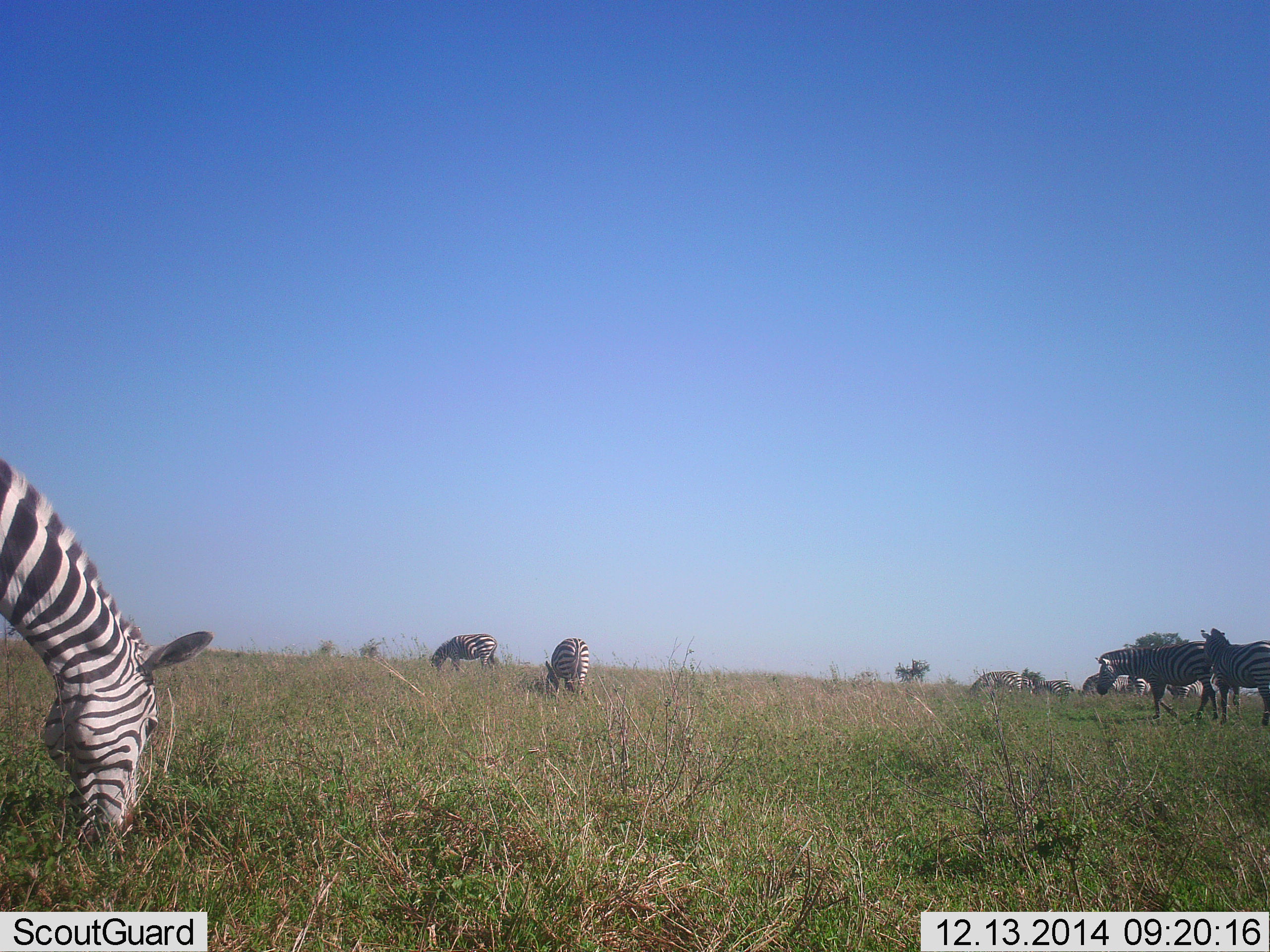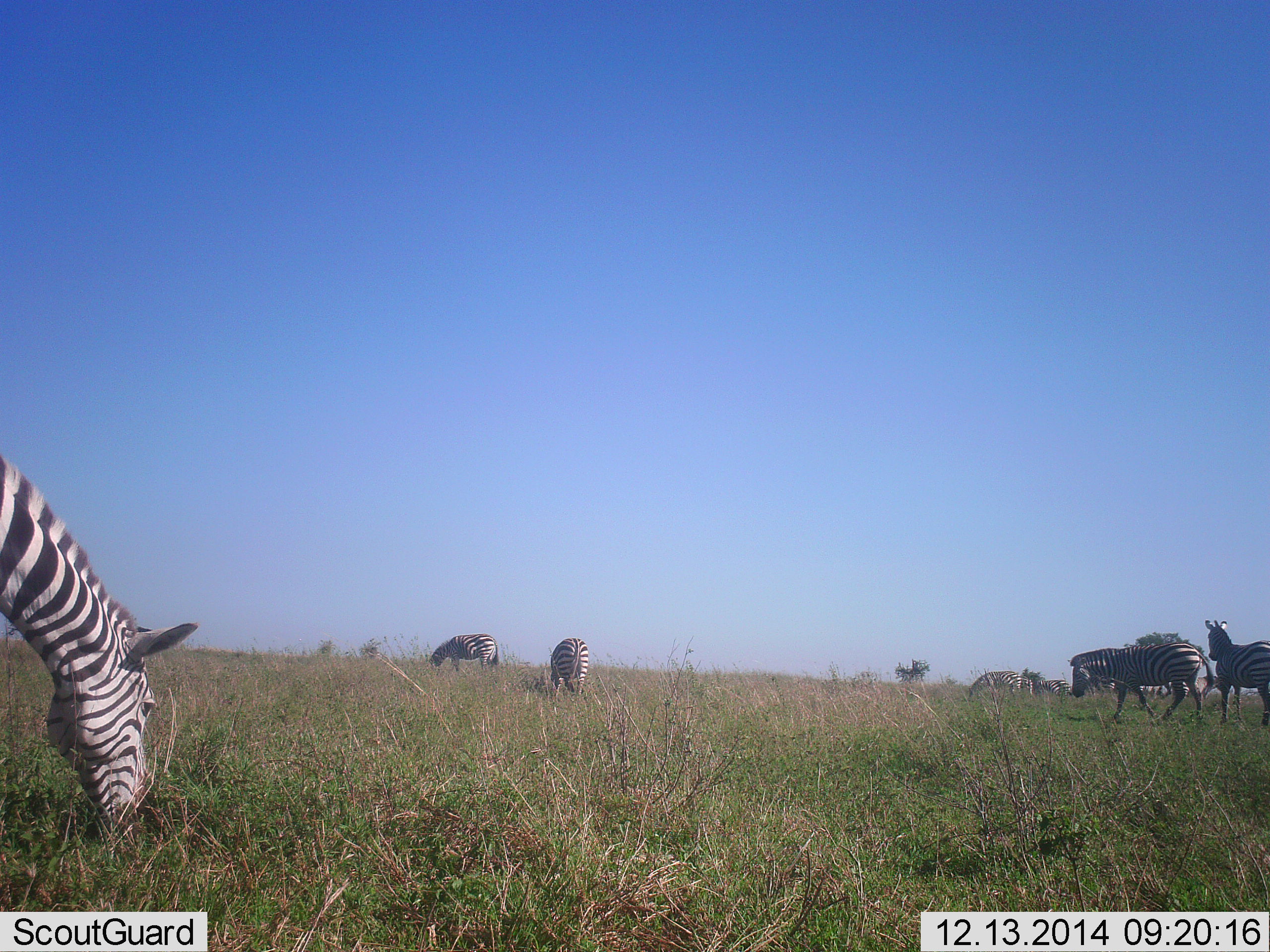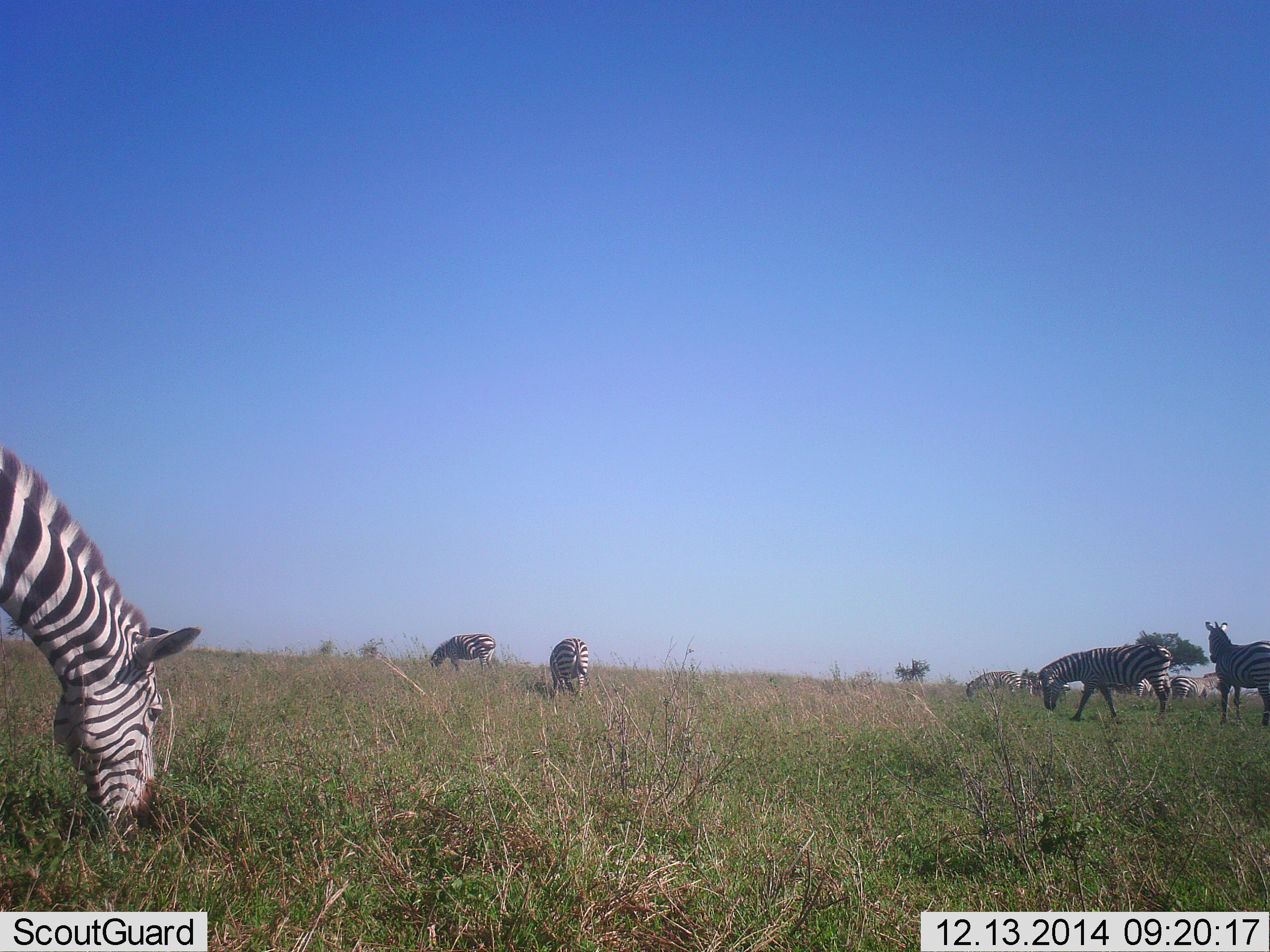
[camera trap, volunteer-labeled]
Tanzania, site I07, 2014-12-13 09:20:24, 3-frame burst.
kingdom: Animalia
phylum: Chordata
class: Mammalia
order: Perissodactyla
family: Equidae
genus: Equus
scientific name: Equus quagga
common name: plains zebra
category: zebra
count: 9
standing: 64%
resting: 0%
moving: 55%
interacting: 0%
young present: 0%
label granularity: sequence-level